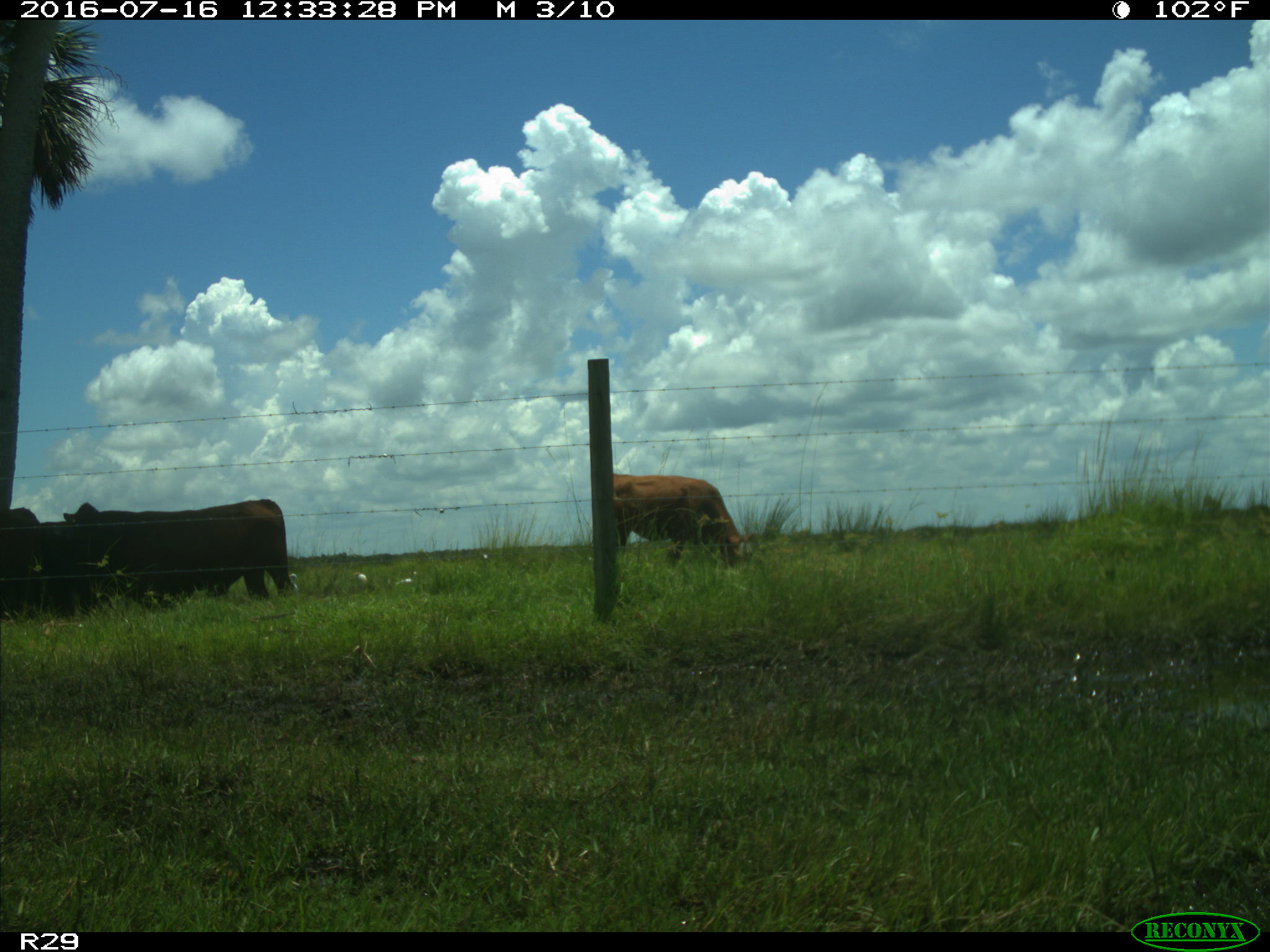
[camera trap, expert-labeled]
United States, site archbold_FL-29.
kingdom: Animalia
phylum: Chordata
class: Mammalia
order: Artiodactyla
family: Bovidae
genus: Bos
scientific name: Bos taurus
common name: domestic cow